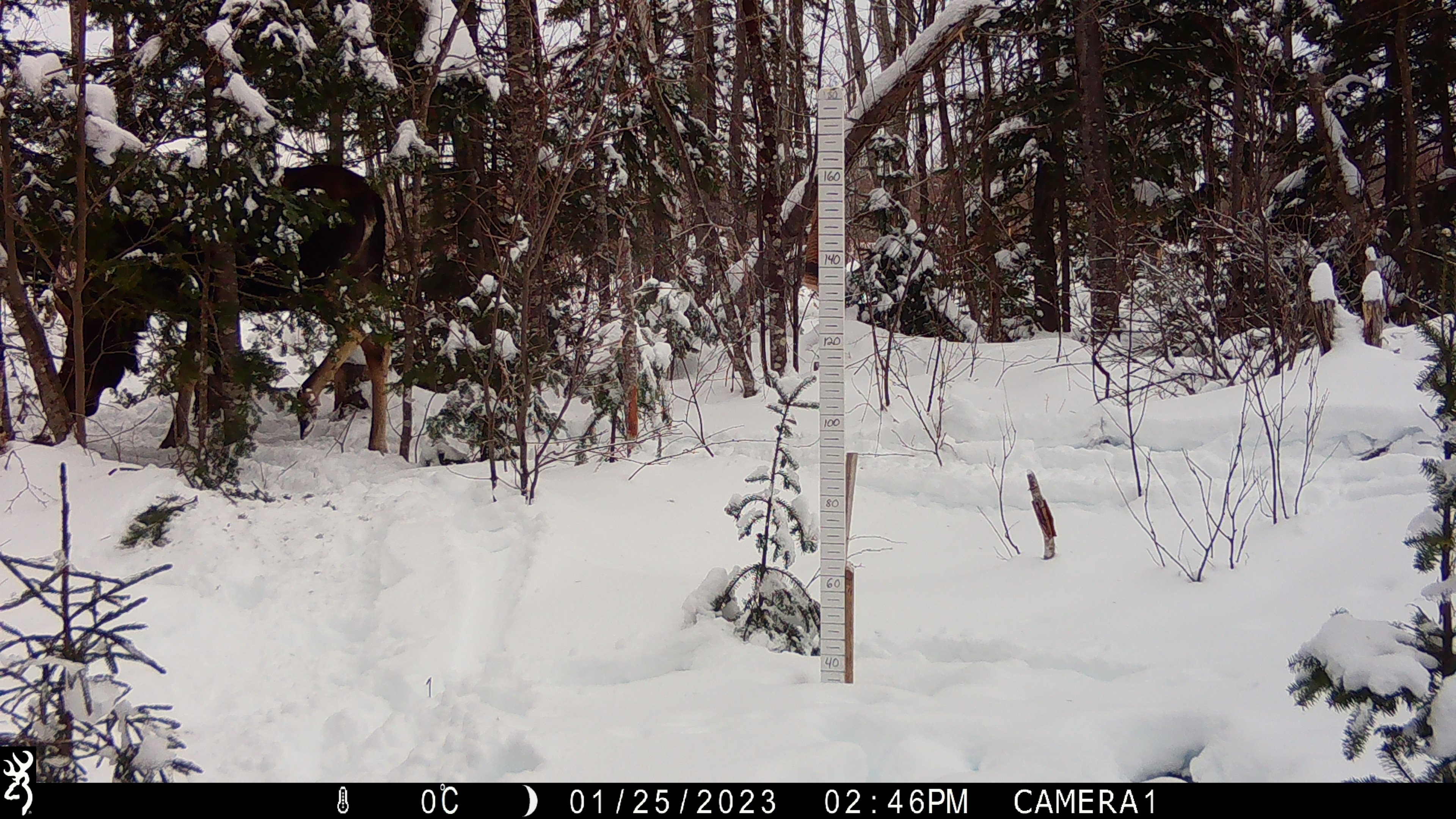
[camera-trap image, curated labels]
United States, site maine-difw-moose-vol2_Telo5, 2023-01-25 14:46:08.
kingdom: Animalia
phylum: Chordata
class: Mammalia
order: Artiodactyla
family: Cervidae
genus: Alces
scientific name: Alces alces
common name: moose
Moose (Alces alces).